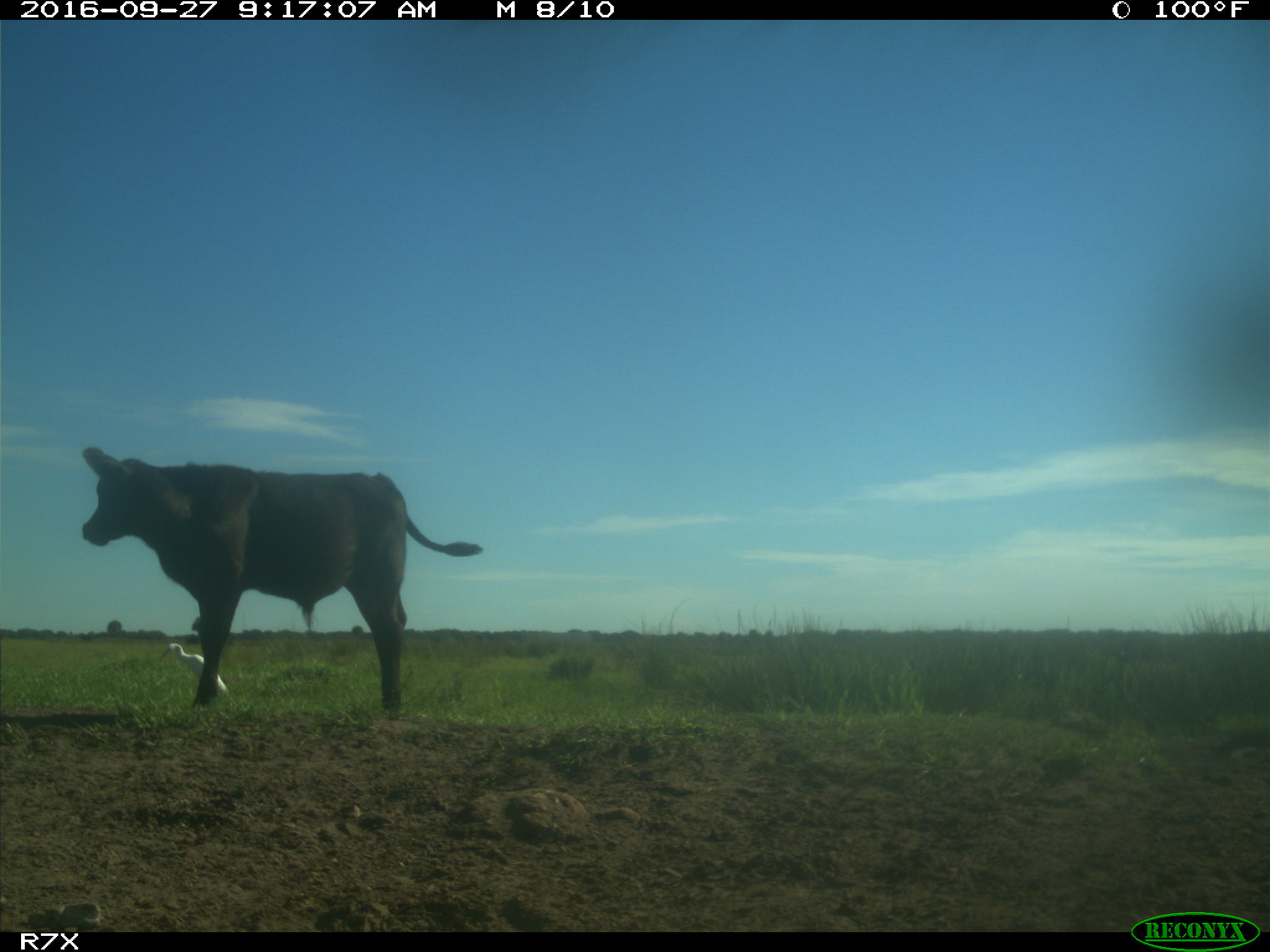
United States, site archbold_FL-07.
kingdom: Animalia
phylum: Chordata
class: Mammalia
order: Artiodactyla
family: Bovidae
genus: Bos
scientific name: Bos taurus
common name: domestic cow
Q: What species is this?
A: Bos taurus (domestic cow).